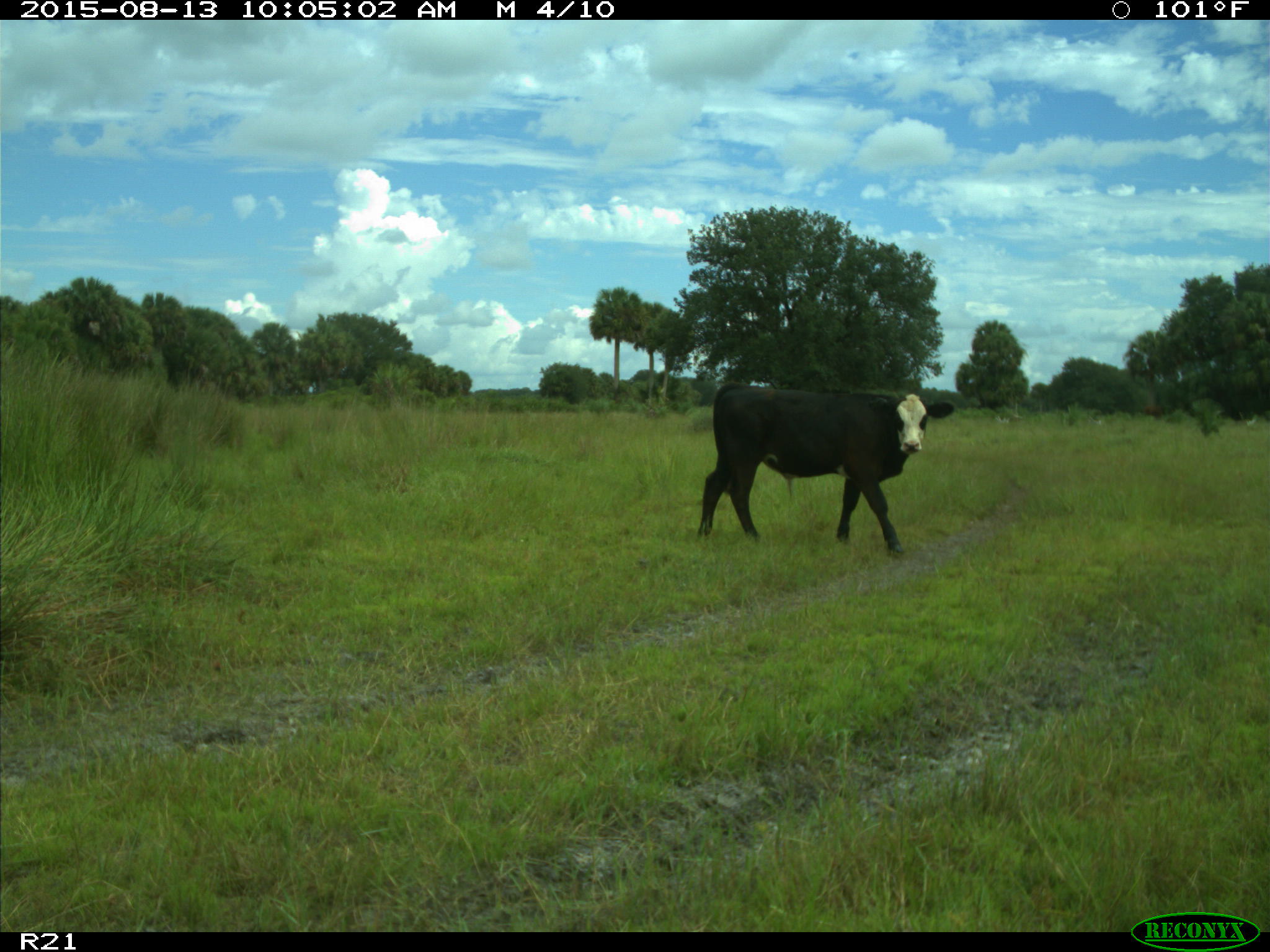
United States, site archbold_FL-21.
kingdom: Animalia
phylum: Chordata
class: Mammalia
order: Artiodactyla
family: Bovidae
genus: Bos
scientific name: Bos taurus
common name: domestic cow